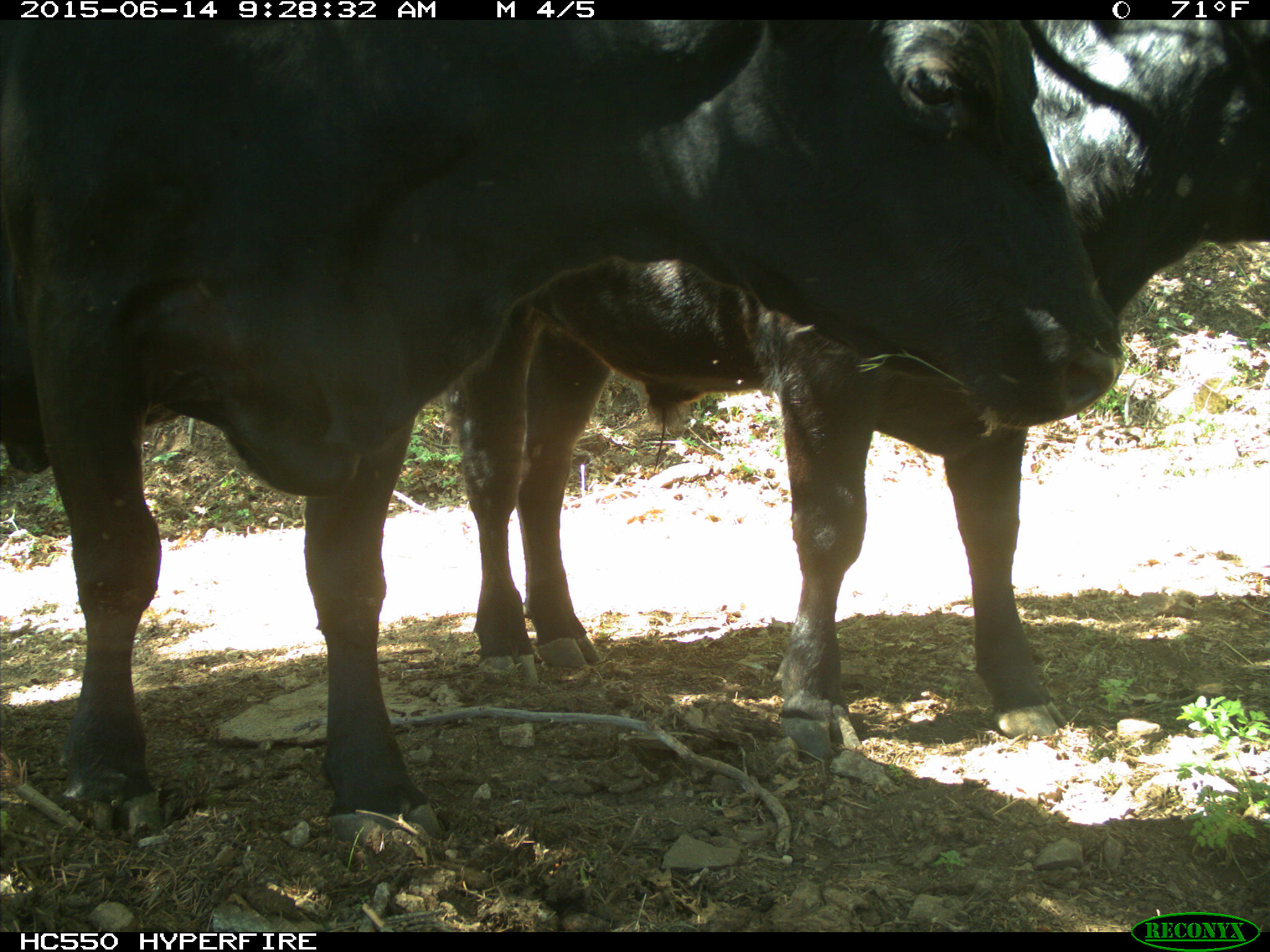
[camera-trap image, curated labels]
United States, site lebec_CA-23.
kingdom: Animalia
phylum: Chordata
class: Mammalia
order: Artiodactyla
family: Bovidae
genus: Bos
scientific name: Bos taurus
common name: domestic cow